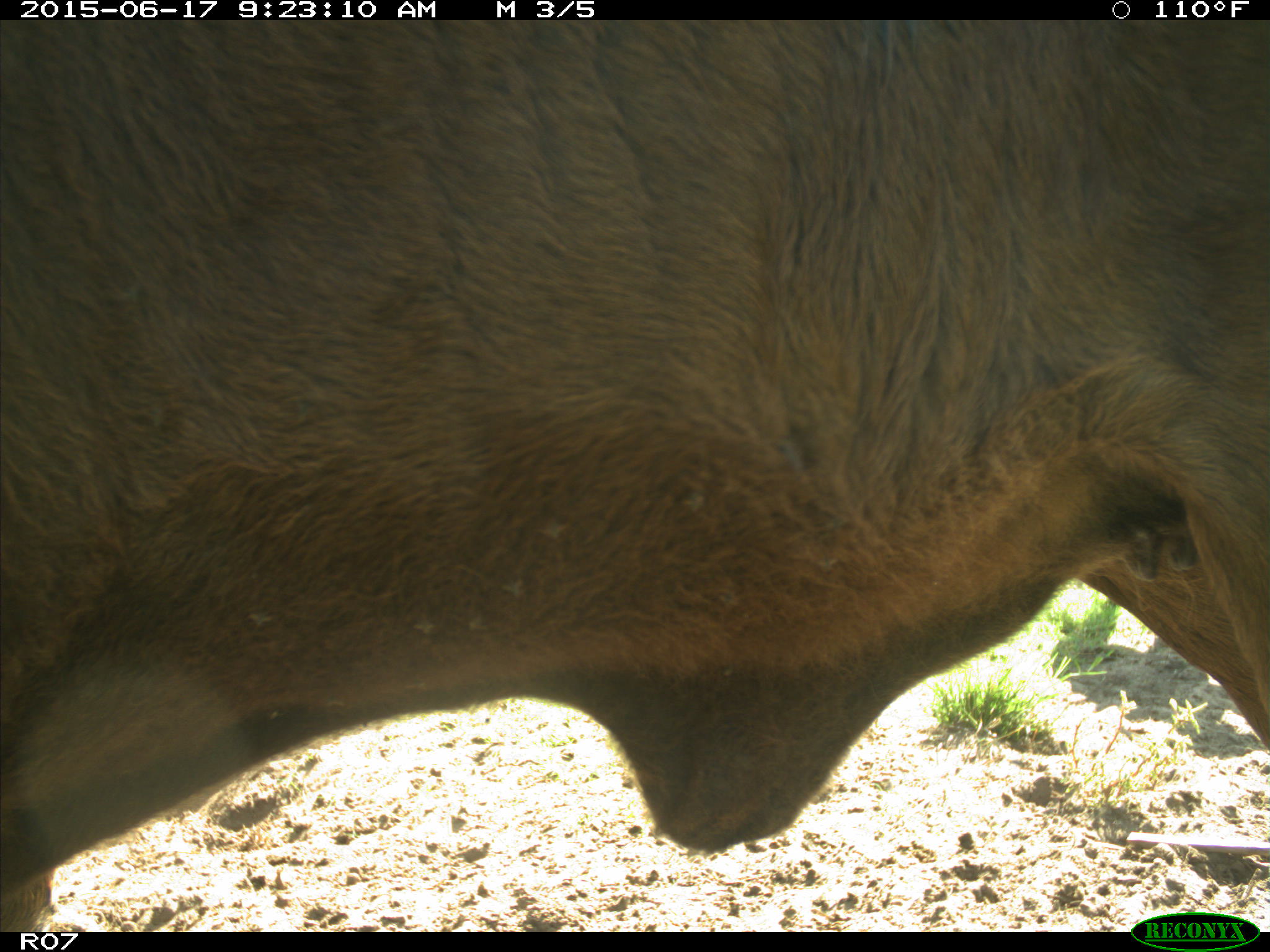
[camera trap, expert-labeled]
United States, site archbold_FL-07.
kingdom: Animalia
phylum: Chordata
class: Mammalia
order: Artiodactyla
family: Bovidae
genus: Bos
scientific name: Bos taurus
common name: domestic cow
Bos taurus (domestic cow).